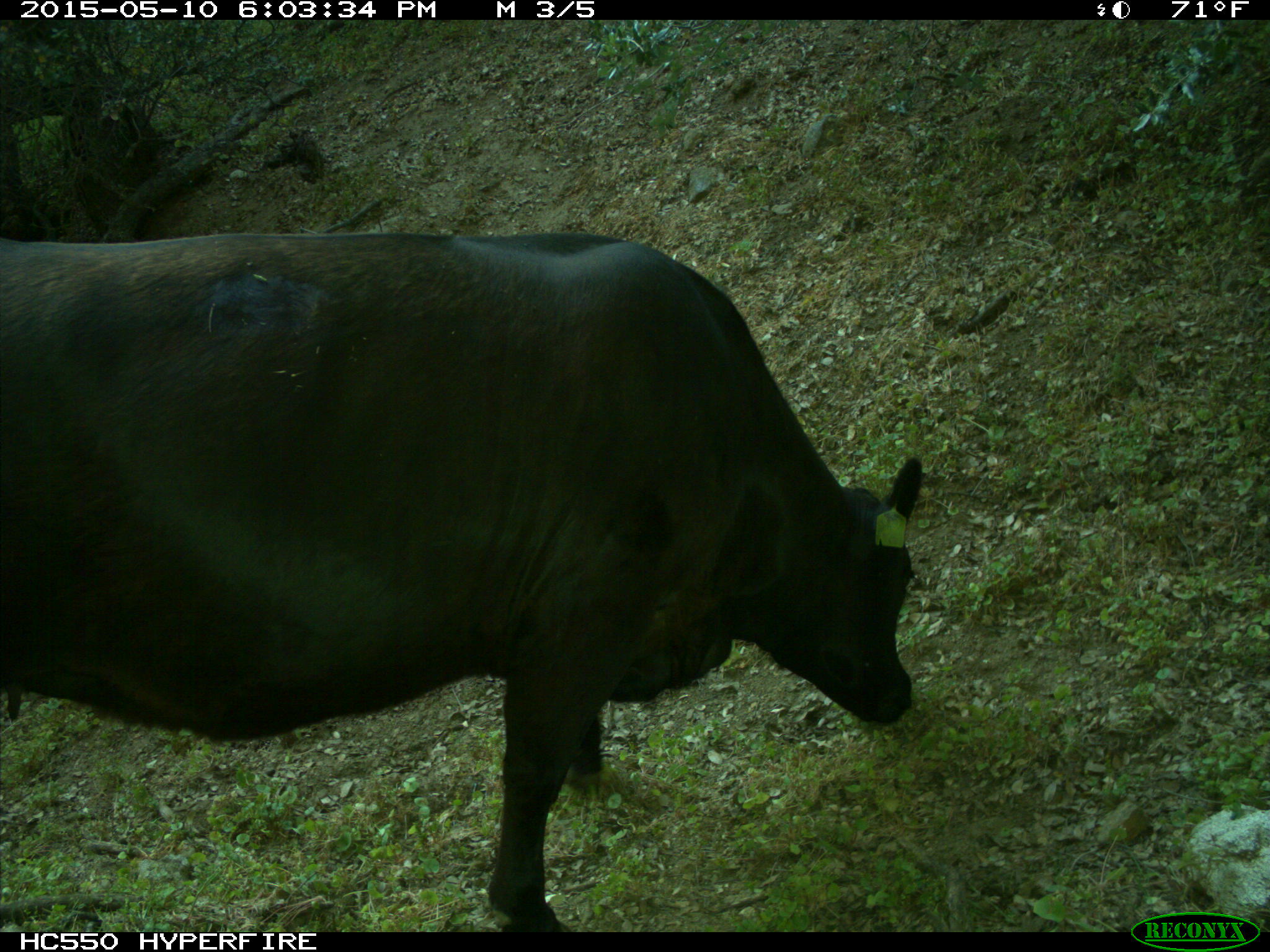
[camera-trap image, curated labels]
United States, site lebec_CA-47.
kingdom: Animalia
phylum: Chordata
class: Mammalia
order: Artiodactyla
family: Bovidae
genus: Bos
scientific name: Bos taurus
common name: domestic cow